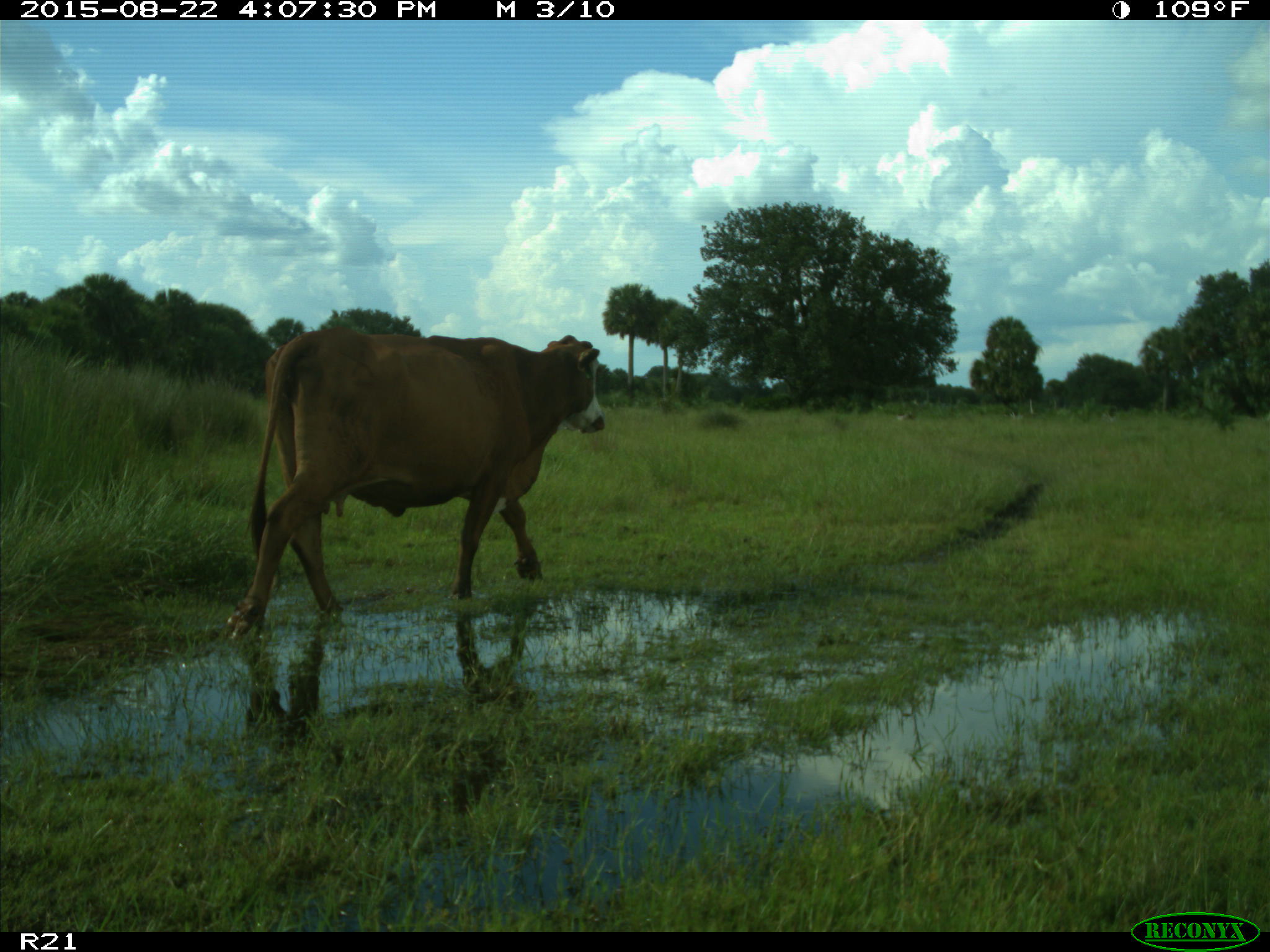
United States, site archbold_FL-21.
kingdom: Animalia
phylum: Chordata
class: Mammalia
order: Artiodactyla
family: Bovidae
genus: Bos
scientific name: Bos taurus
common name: domestic cow